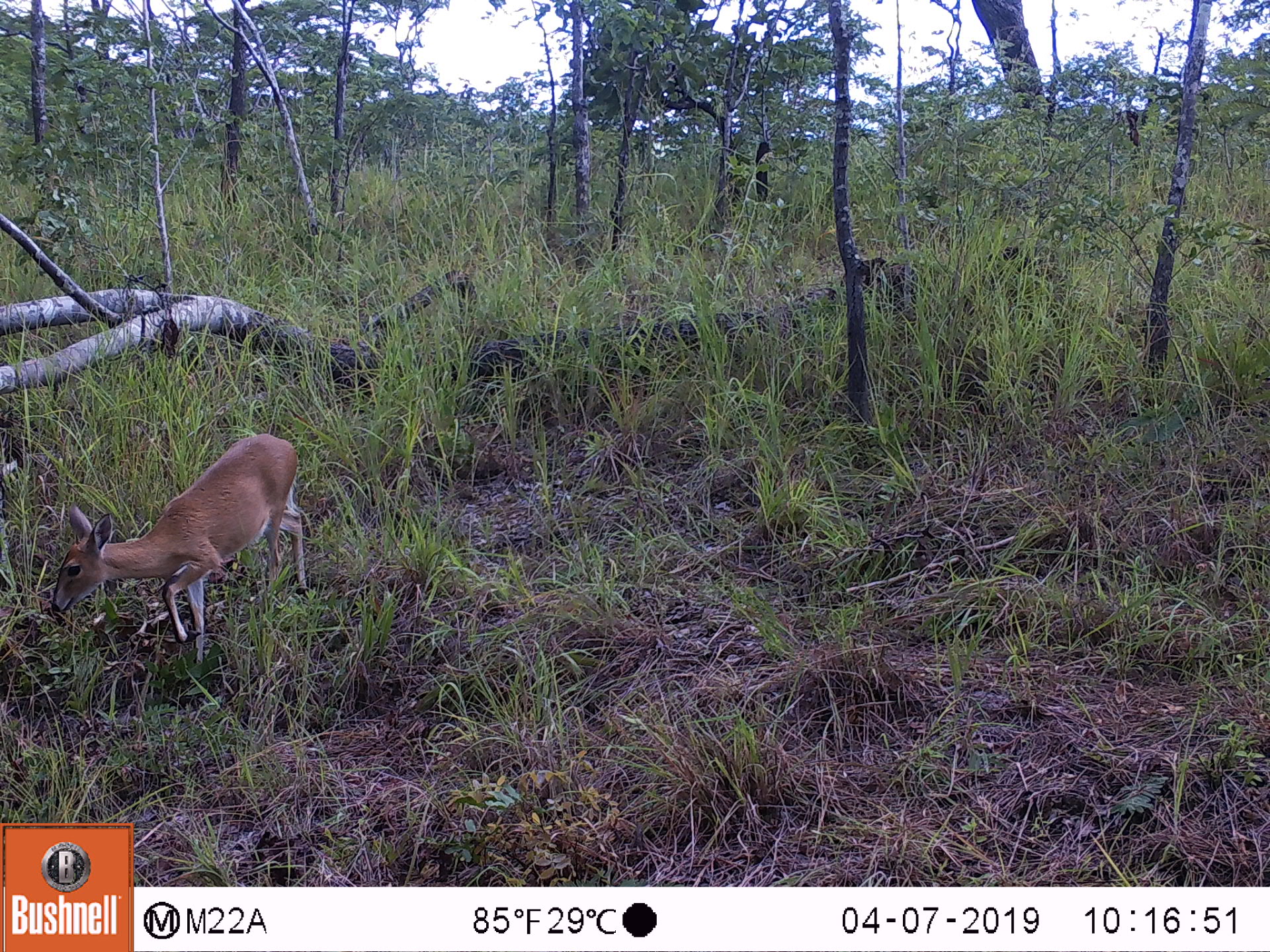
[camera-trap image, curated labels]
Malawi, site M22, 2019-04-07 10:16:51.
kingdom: Animalia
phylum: Chordata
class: Mammalia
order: Artiodactyla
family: Bovidae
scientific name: Antilopinae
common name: small antelope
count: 1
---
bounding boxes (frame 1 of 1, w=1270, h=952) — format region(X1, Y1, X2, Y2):
small antelope: region(47, 428, 304, 669)